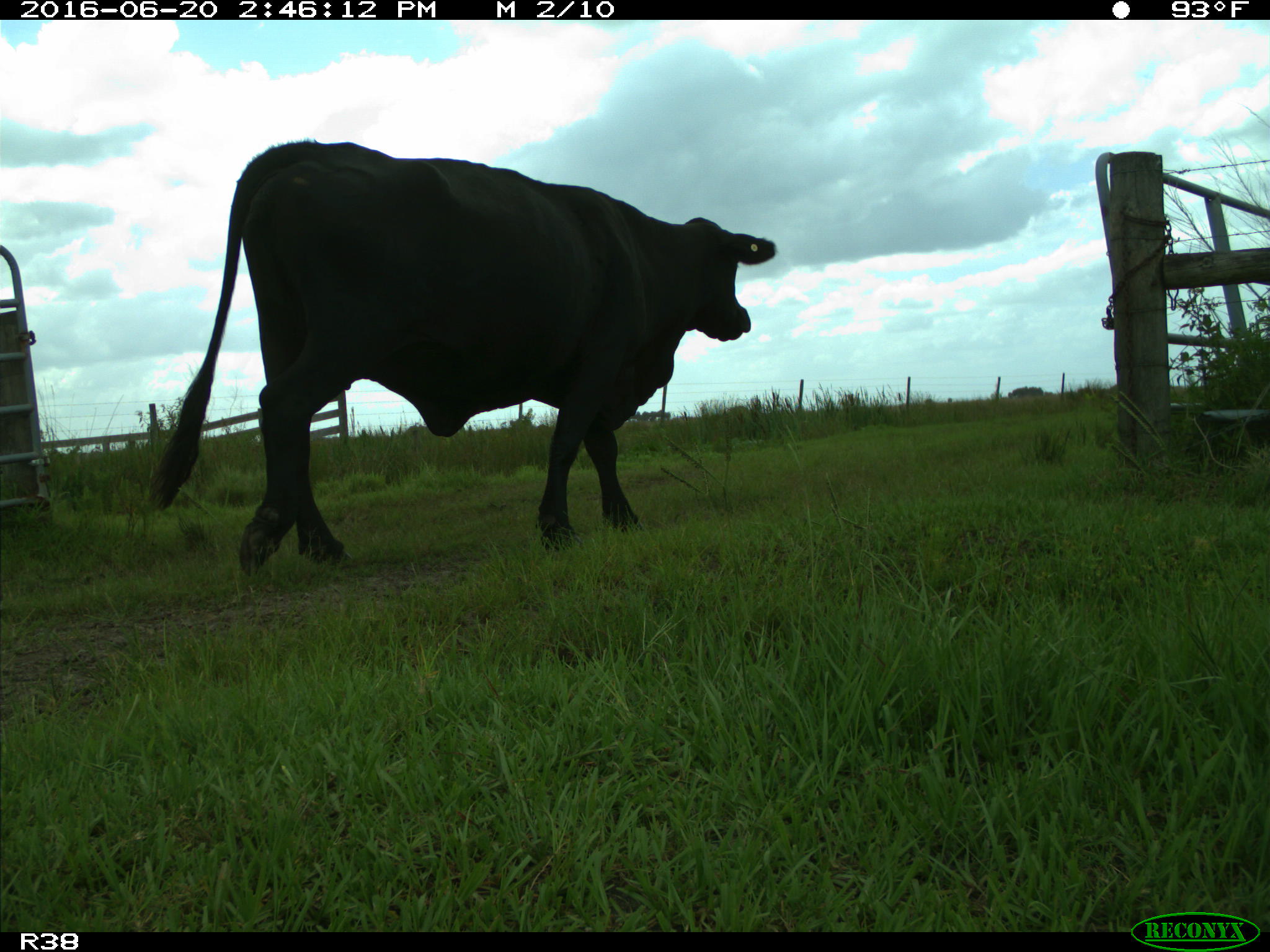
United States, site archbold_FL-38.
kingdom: Animalia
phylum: Chordata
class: Mammalia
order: Artiodactyla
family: Bovidae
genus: Bos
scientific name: Bos taurus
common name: domestic cow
Bos taurus (domestic cow).